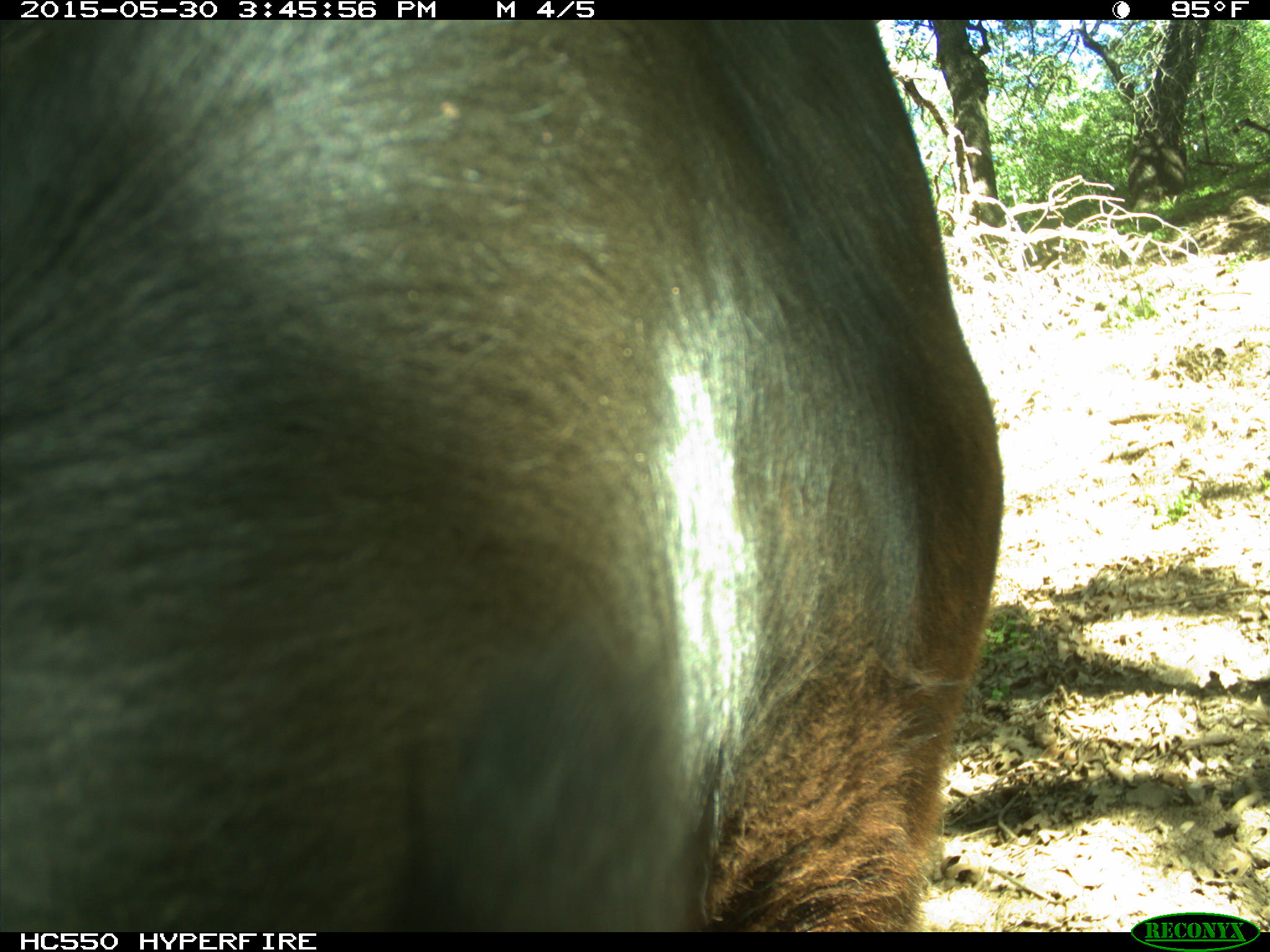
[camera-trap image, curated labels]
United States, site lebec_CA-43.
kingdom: Animalia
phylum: Chordata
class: Mammalia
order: Artiodactyla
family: Bovidae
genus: Bos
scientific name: Bos taurus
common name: domestic cow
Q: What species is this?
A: Bos taurus (domestic cow).